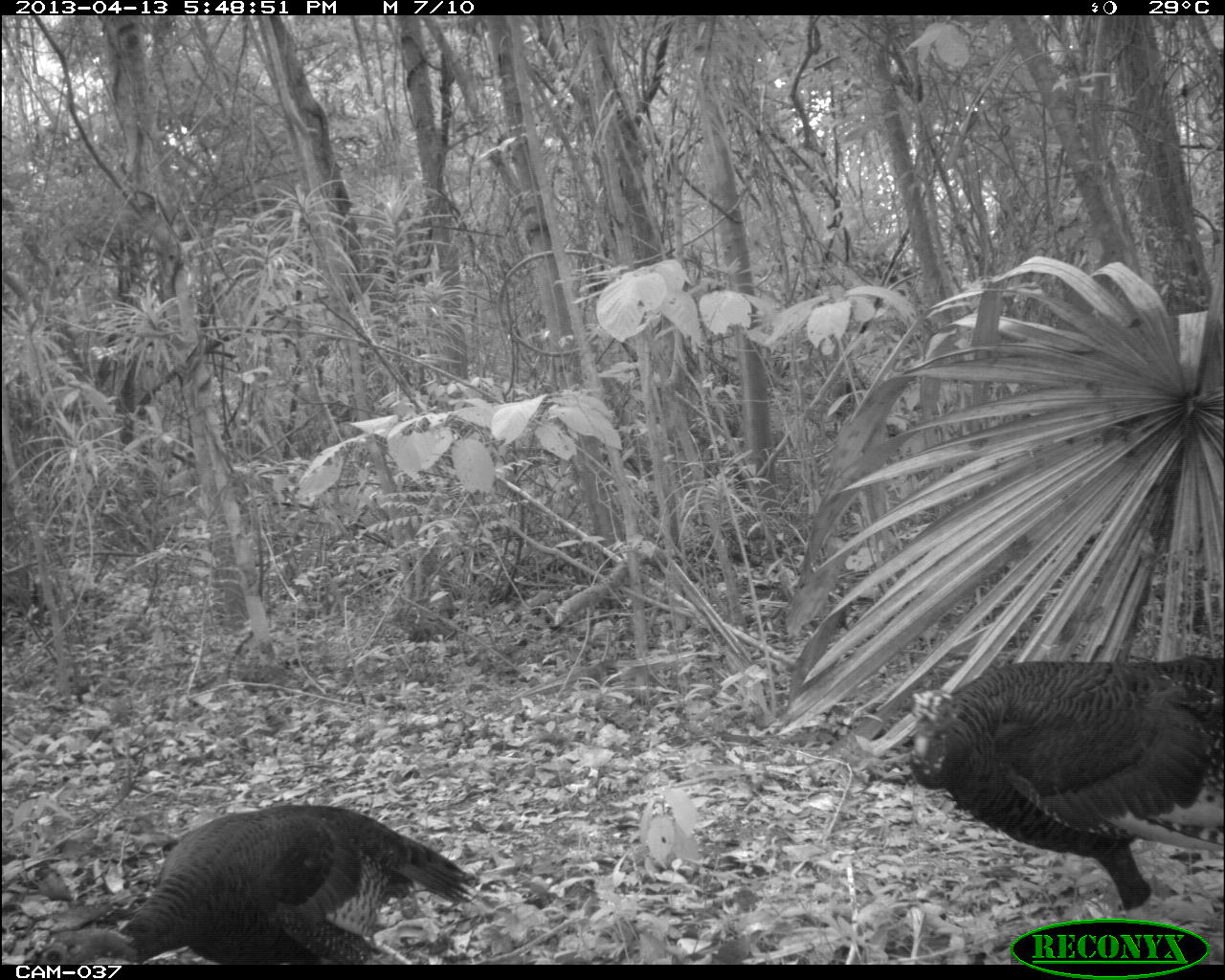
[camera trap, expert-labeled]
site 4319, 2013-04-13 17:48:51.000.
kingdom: Animalia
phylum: Chordata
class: Aves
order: Galliformes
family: Phasianidae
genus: Meleagris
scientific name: Meleagris ocellata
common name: ocellated turkey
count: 3